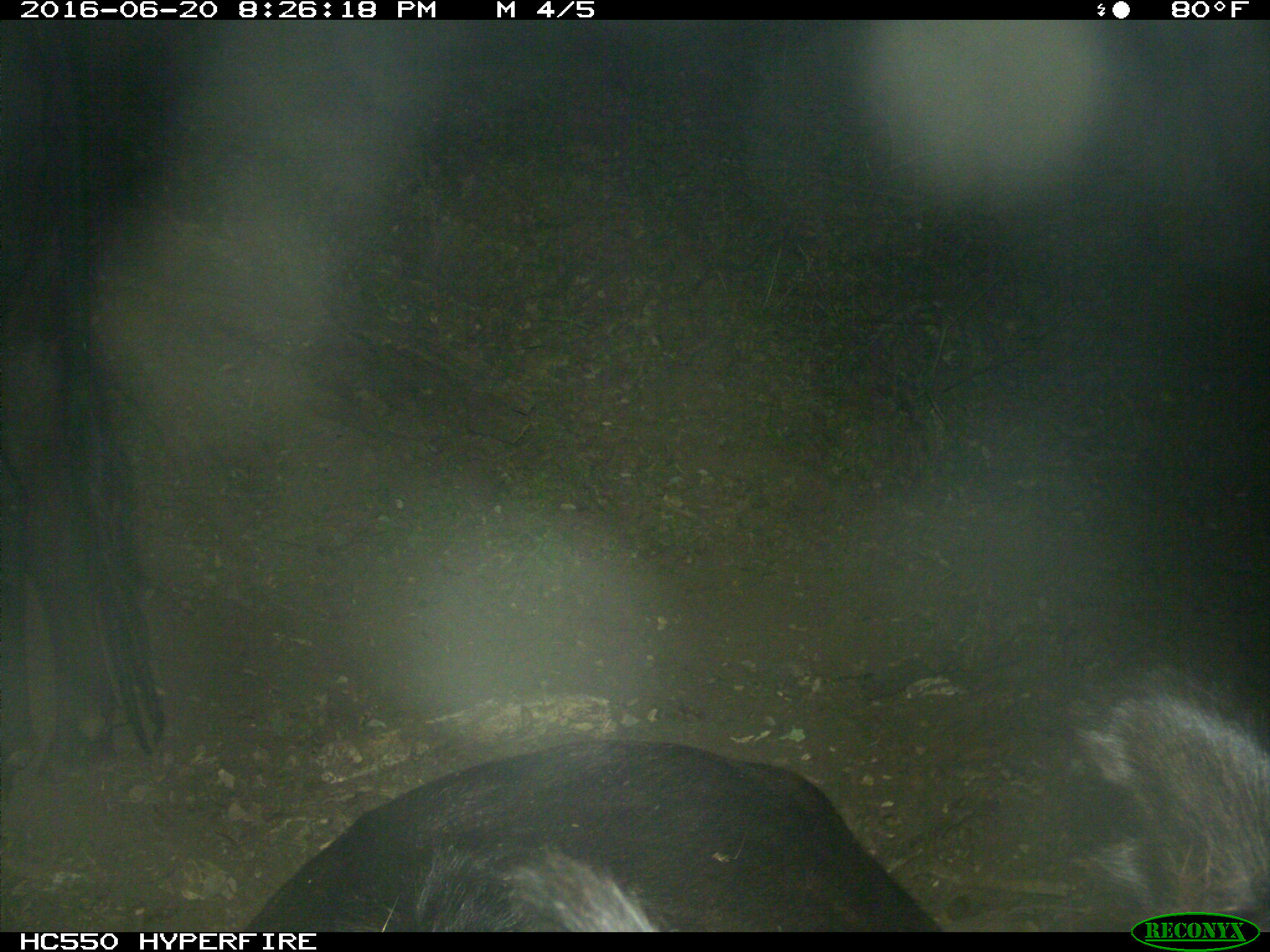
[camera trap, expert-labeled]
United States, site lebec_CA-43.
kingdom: Animalia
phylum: Chordata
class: Mammalia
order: Artiodactyla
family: Bovidae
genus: Bos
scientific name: Bos taurus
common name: domestic cow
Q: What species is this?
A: Bos taurus (domestic cow).